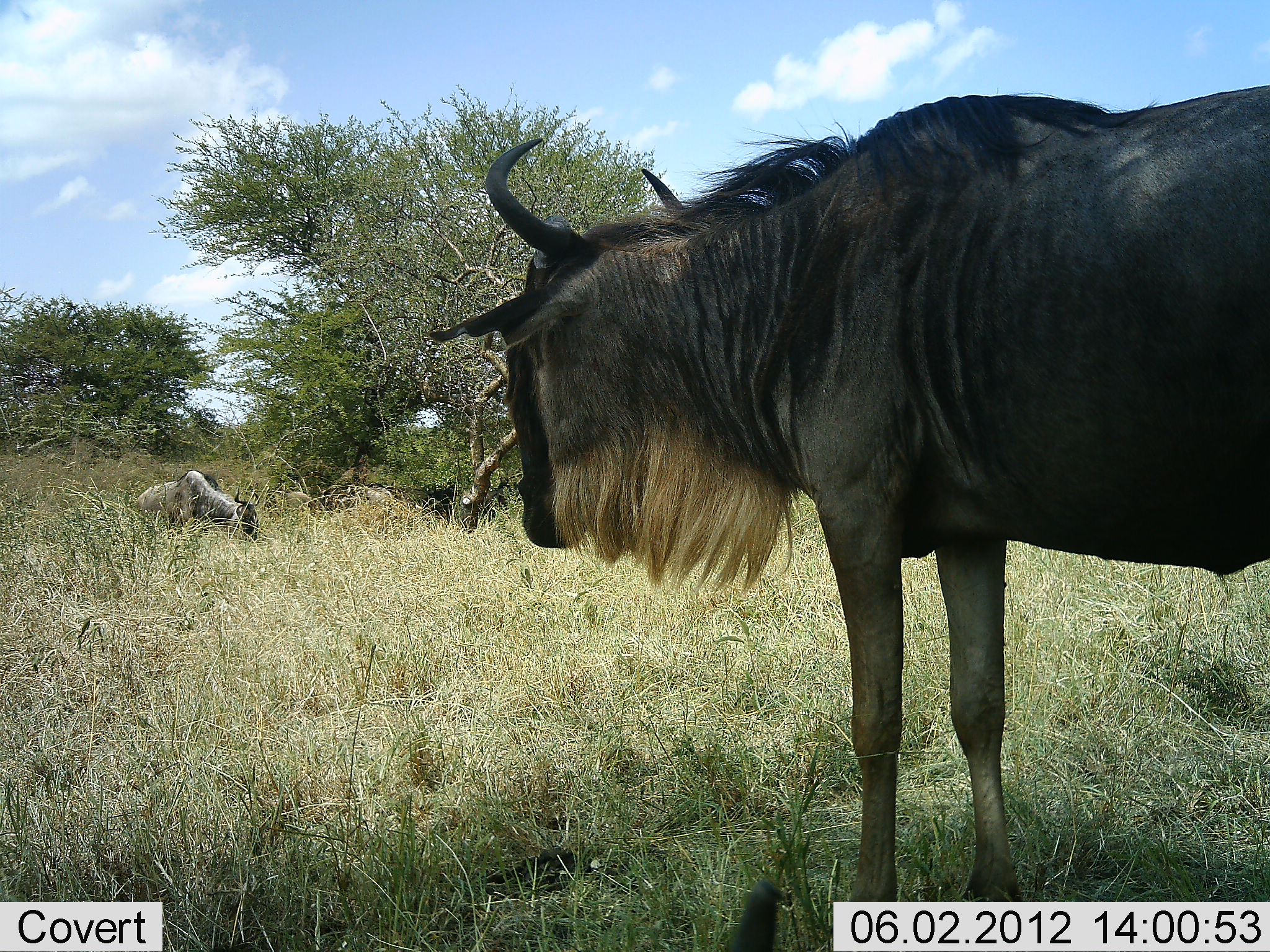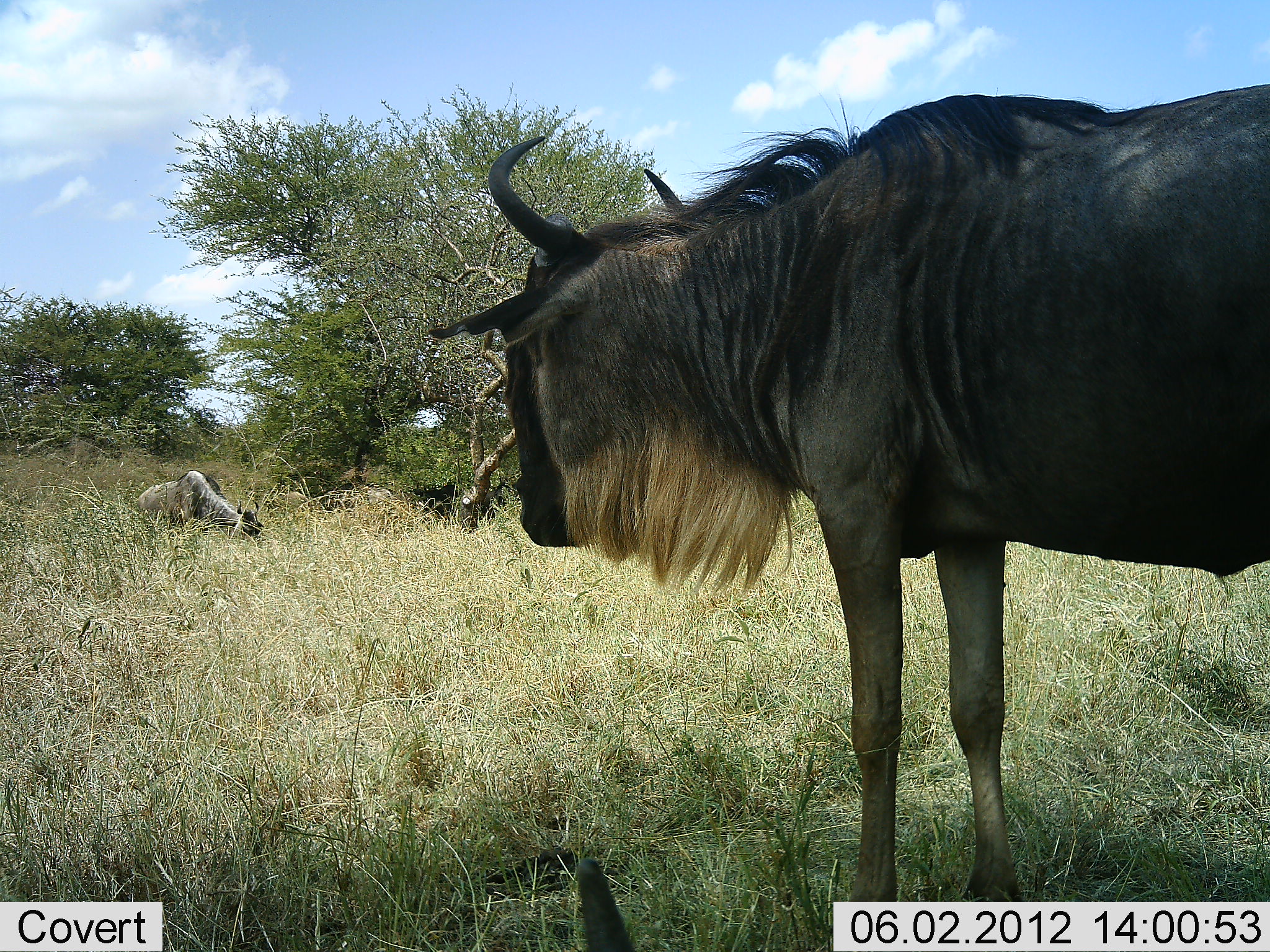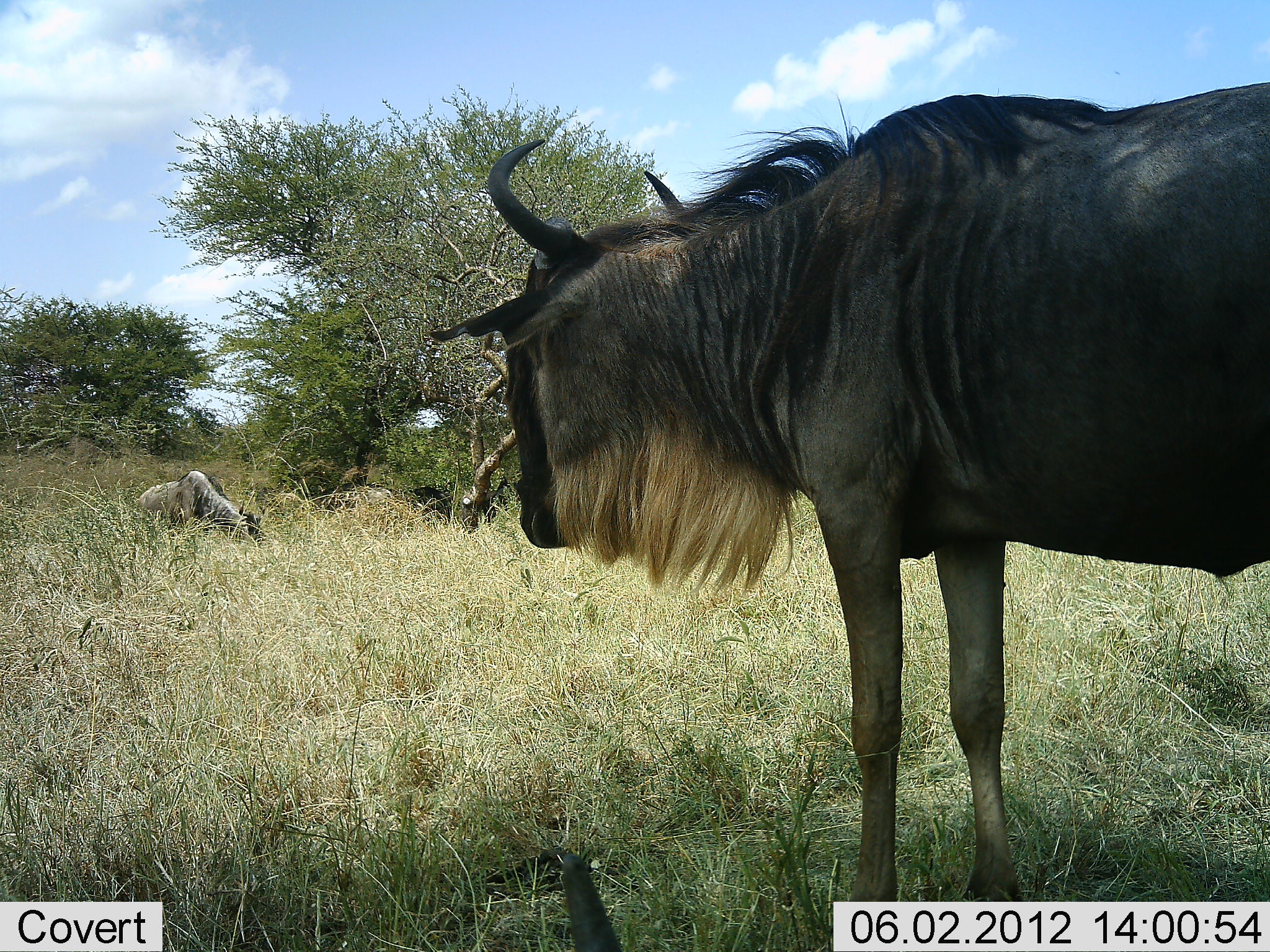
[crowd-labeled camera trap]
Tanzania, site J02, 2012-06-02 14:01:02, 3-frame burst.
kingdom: Animalia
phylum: Chordata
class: Mammalia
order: Artiodactyla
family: Bovidae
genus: Connochaetes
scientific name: Connochaetes taurinus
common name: blue wildebeest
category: wildebeest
Wildebeest (blue wildebeest) (Connochaetes taurinus), count 3. Behavior (volunteer vote fractions): standing 92%, resting 54%, moving 0%, interacting 0%. Young present (vote fraction): 0%. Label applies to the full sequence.